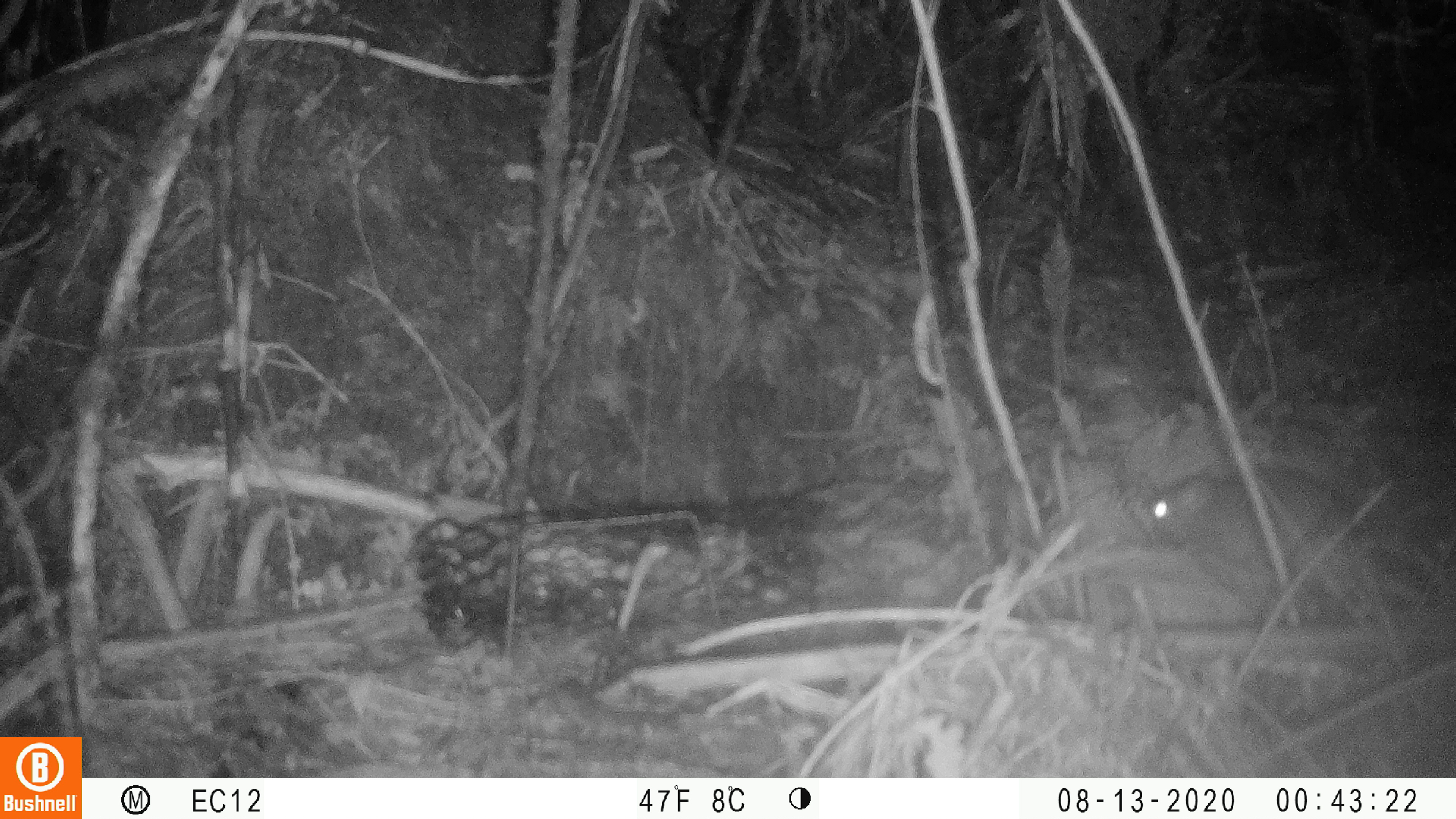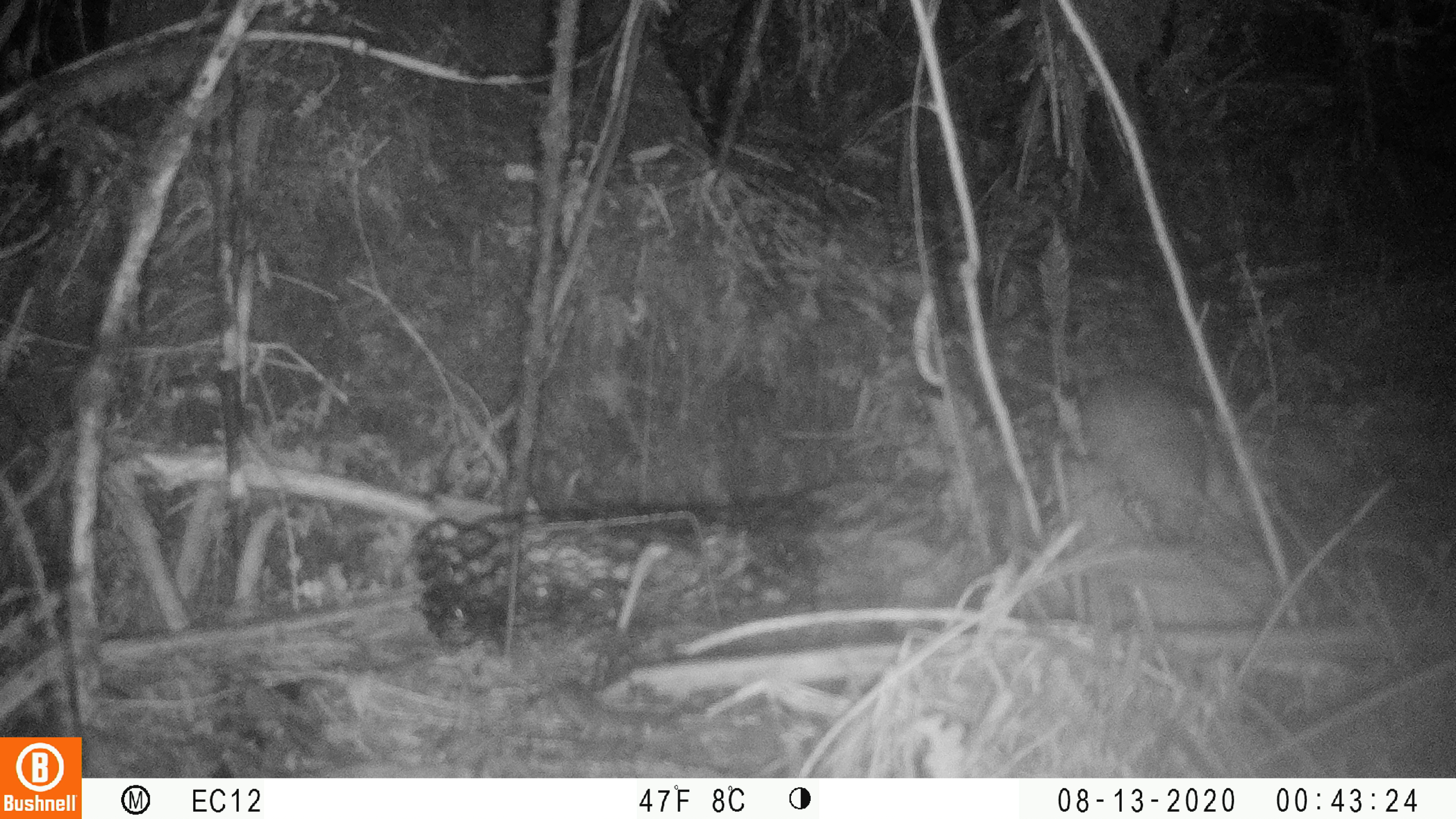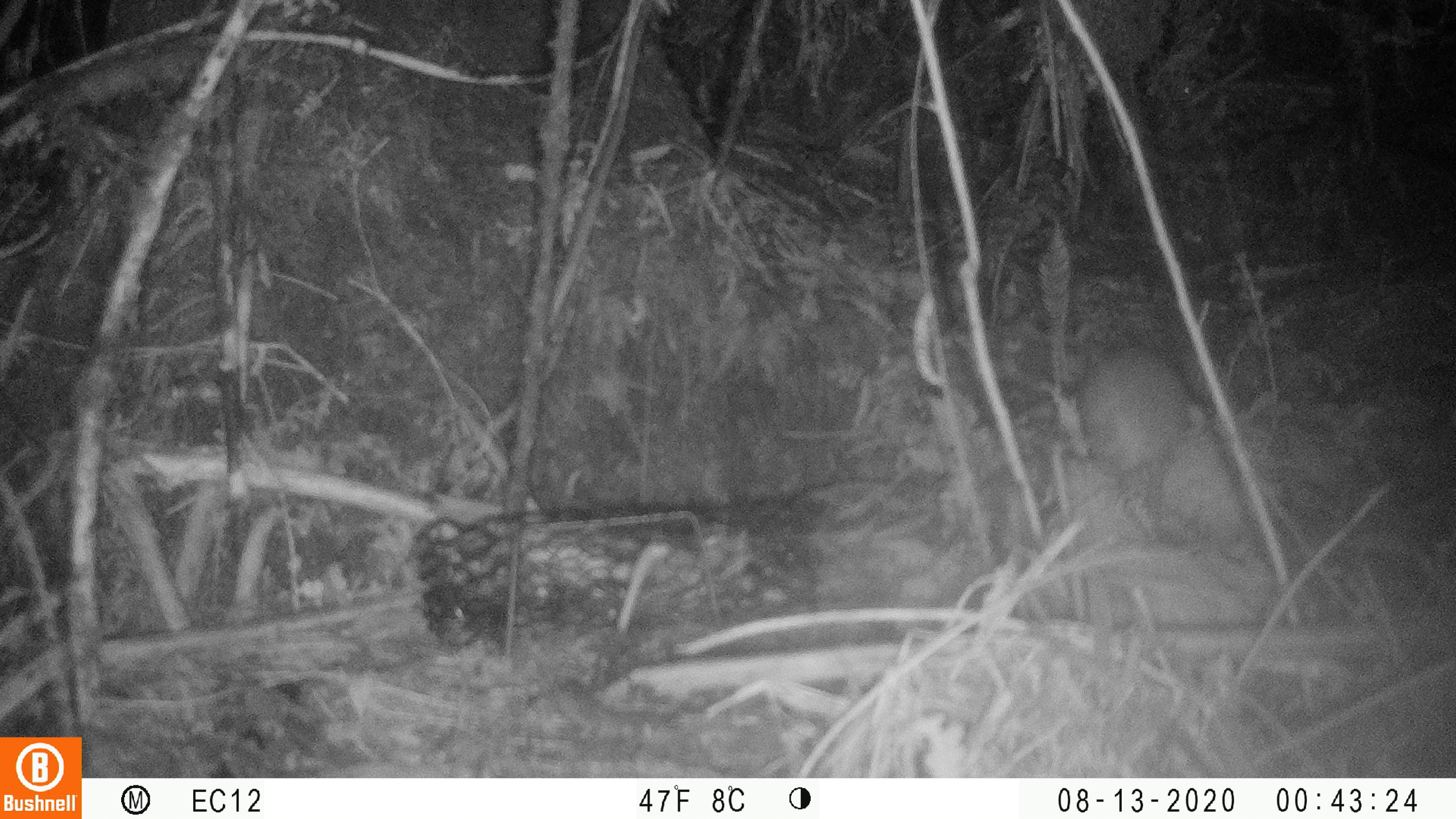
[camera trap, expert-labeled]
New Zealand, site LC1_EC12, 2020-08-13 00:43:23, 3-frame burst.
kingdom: Animalia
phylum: Chordata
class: Mammalia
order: Rodentia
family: Muridae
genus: Rattus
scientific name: Rattus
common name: rat